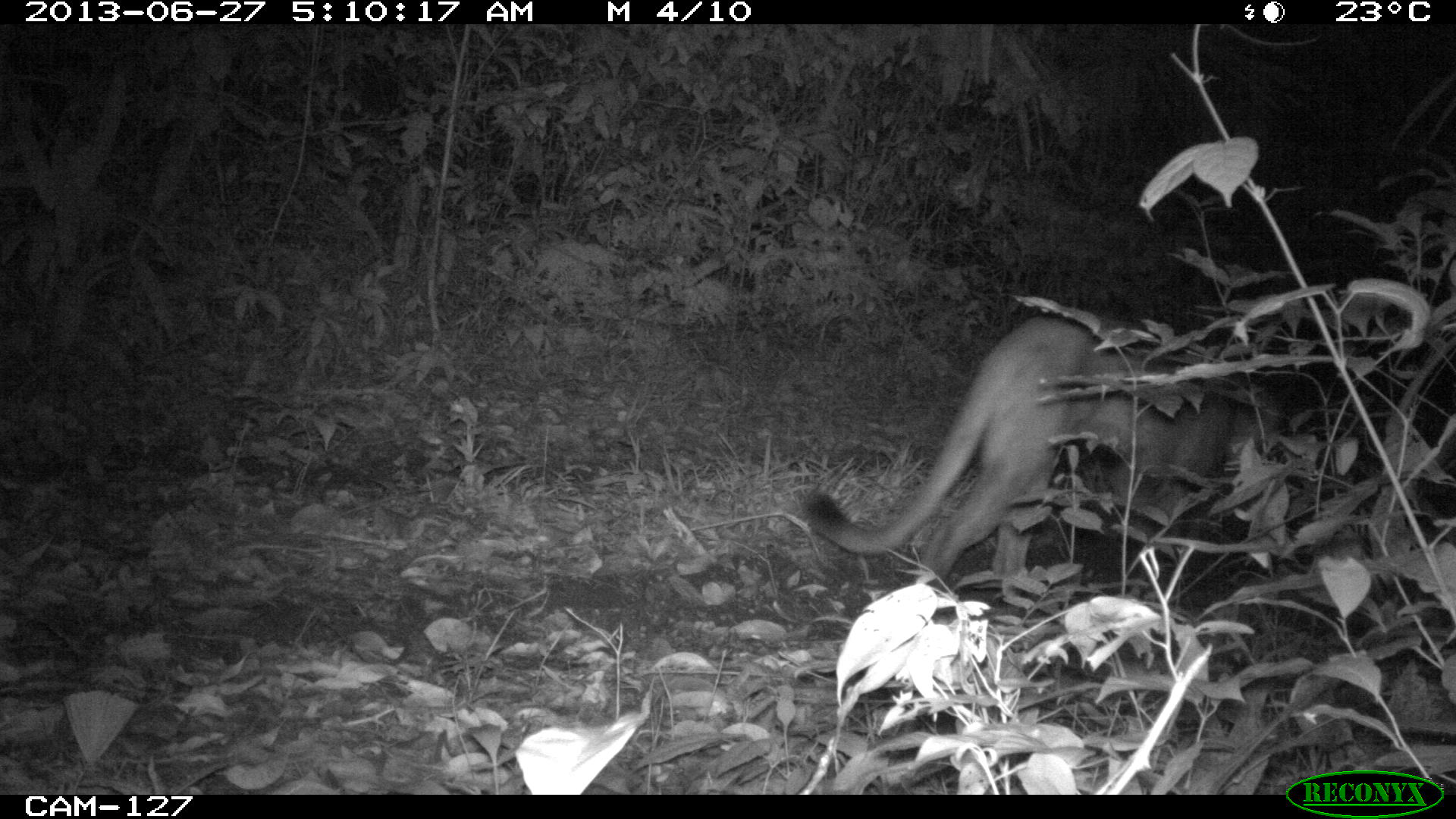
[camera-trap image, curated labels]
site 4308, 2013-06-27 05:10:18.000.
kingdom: Animalia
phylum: Chordata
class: Mammalia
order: Carnivora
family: Felidae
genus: Puma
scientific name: Puma concolor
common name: mountain lion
Puma concolor (mountain lion), count 1, sex male.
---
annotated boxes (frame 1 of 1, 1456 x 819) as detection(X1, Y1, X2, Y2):
puma concolor: detection(800, 315, 1288, 599)